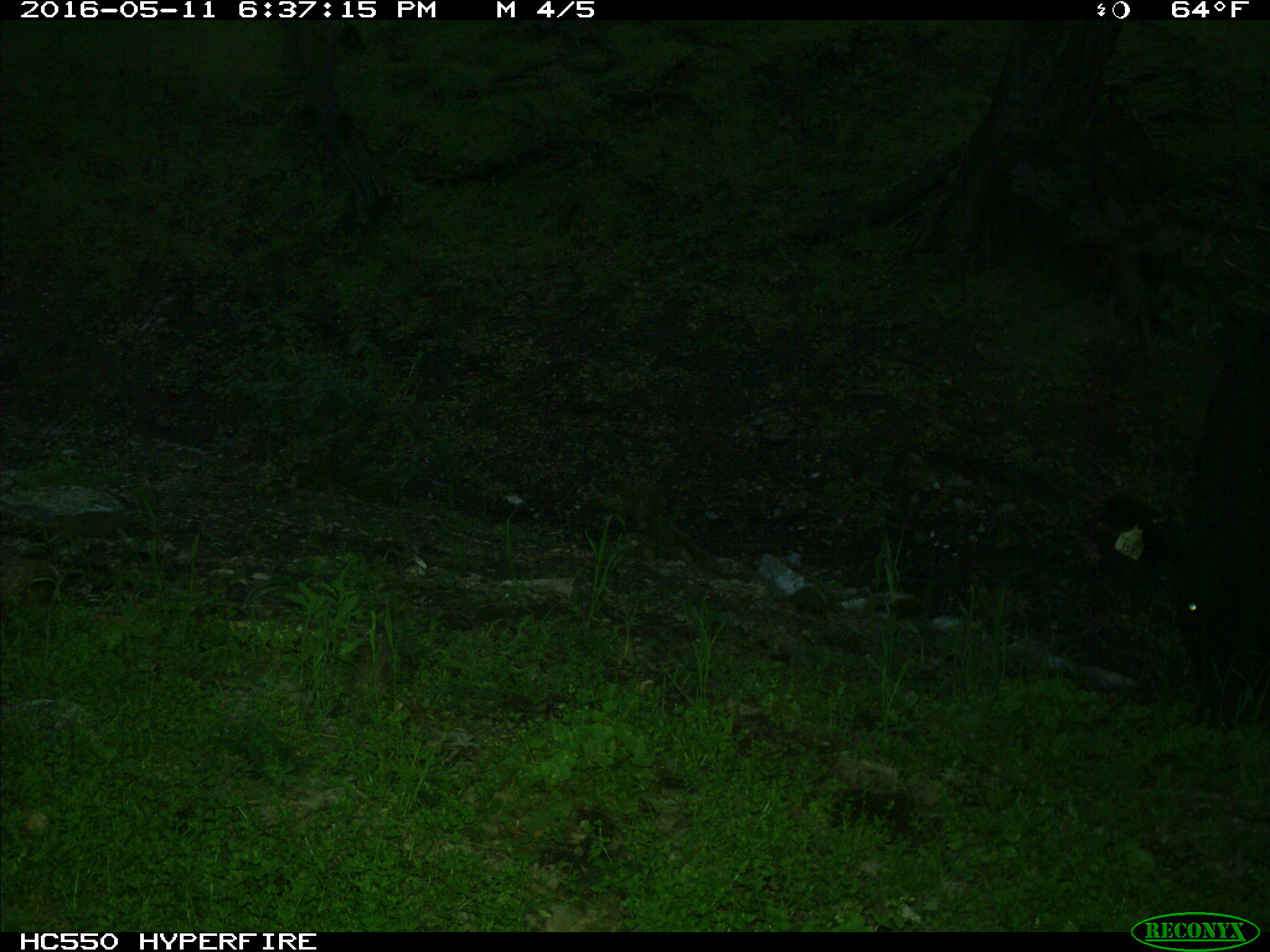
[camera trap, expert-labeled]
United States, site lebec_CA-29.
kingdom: Animalia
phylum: Chordata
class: Mammalia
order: Artiodactyla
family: Bovidae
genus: Bos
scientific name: Bos taurus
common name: domestic cow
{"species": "Bos taurus (domestic cow)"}